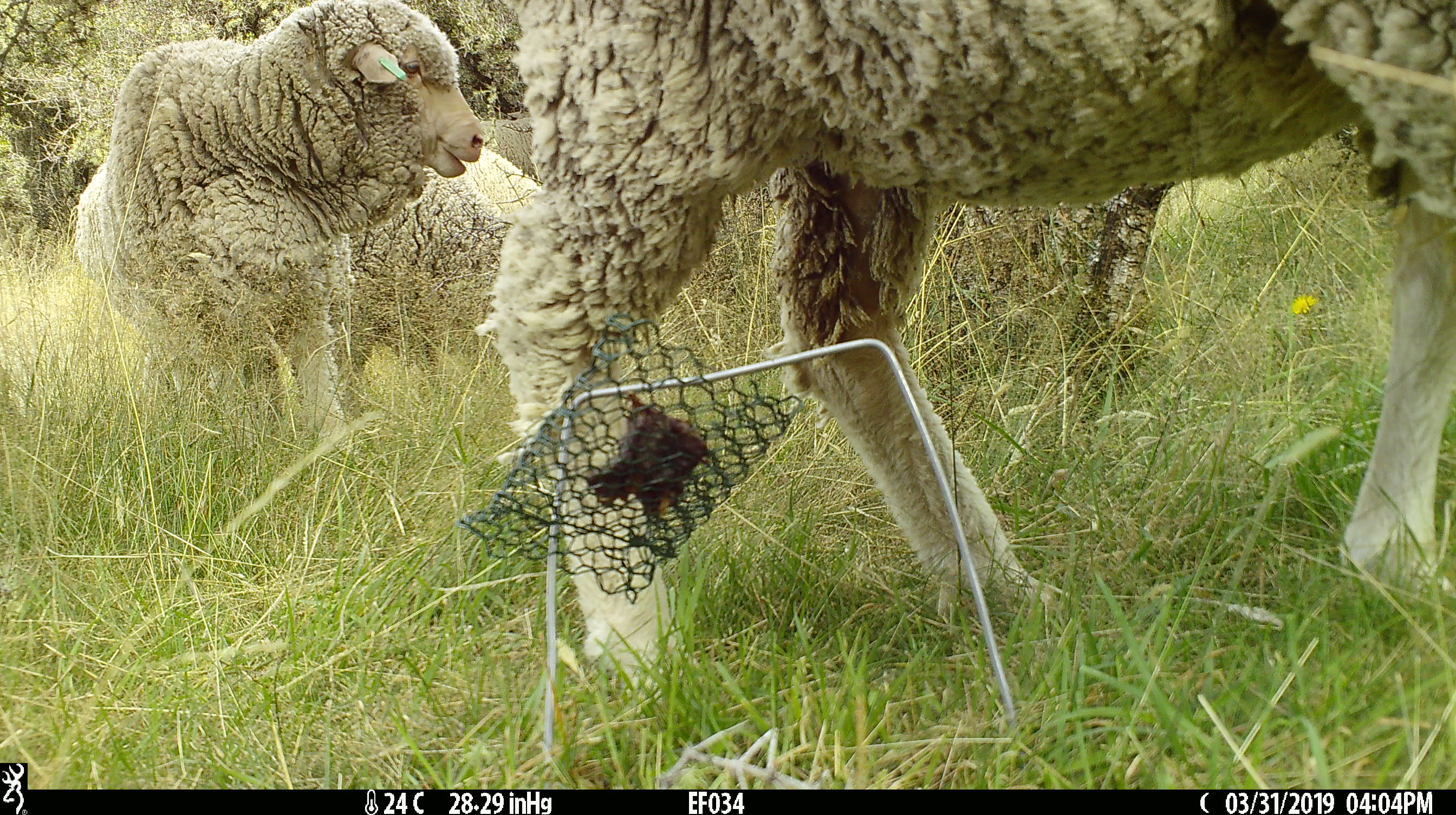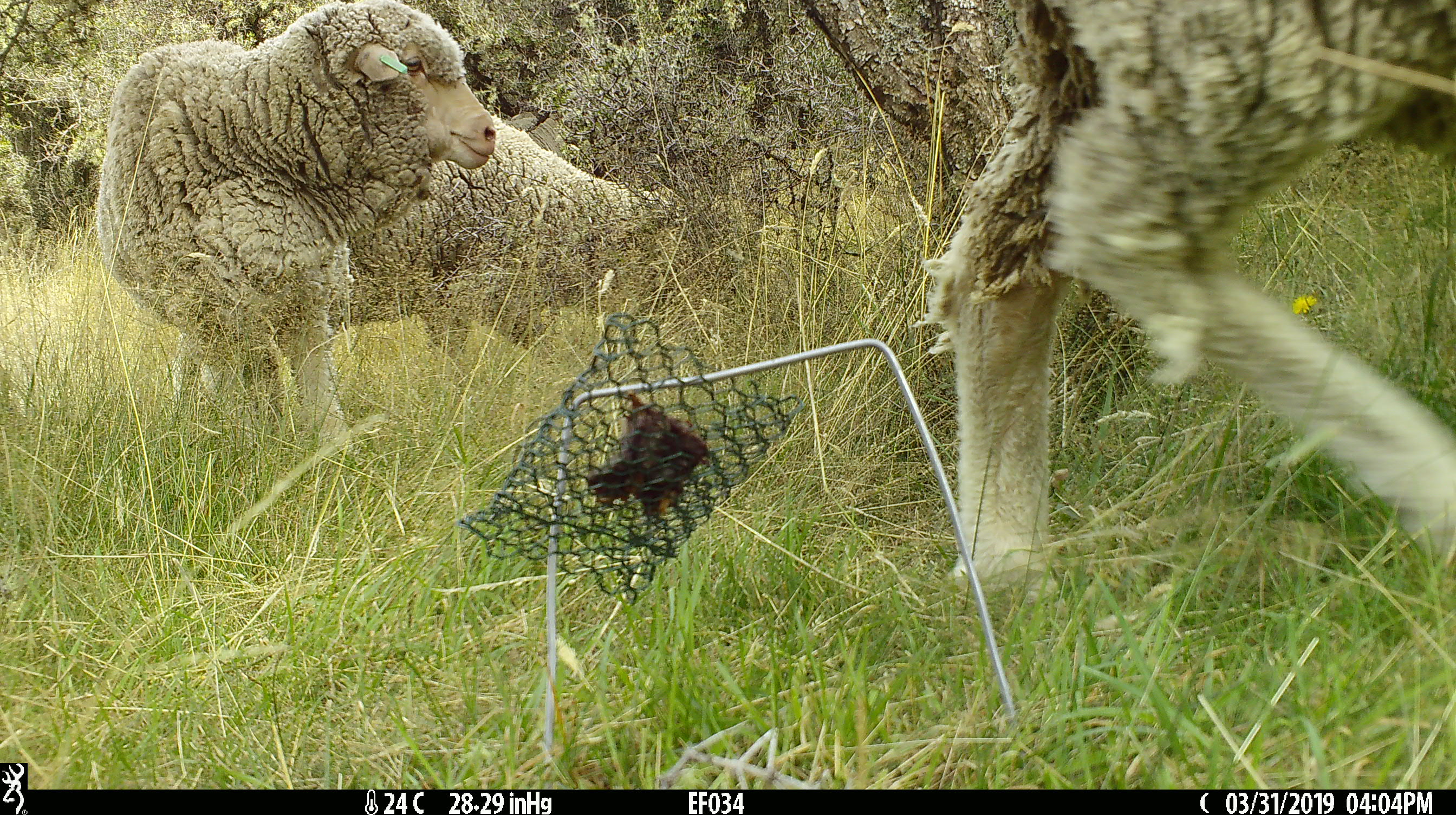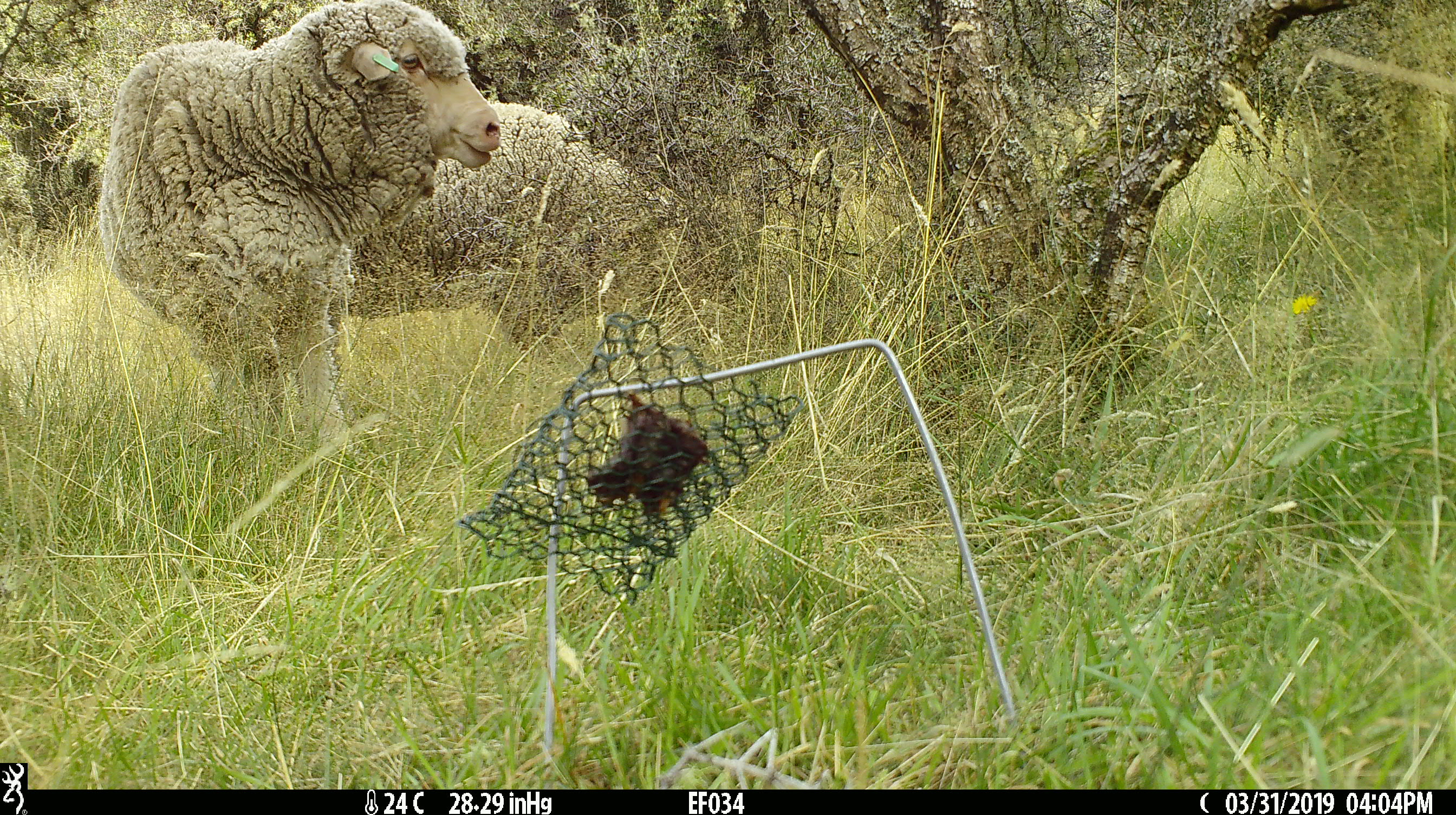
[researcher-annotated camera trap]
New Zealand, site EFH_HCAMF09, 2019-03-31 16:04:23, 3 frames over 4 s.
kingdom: Animalia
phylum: Chordata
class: Mammalia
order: Artiodactyla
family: Bovidae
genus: Ovis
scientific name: Ovis aries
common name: domestic sheep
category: sheep